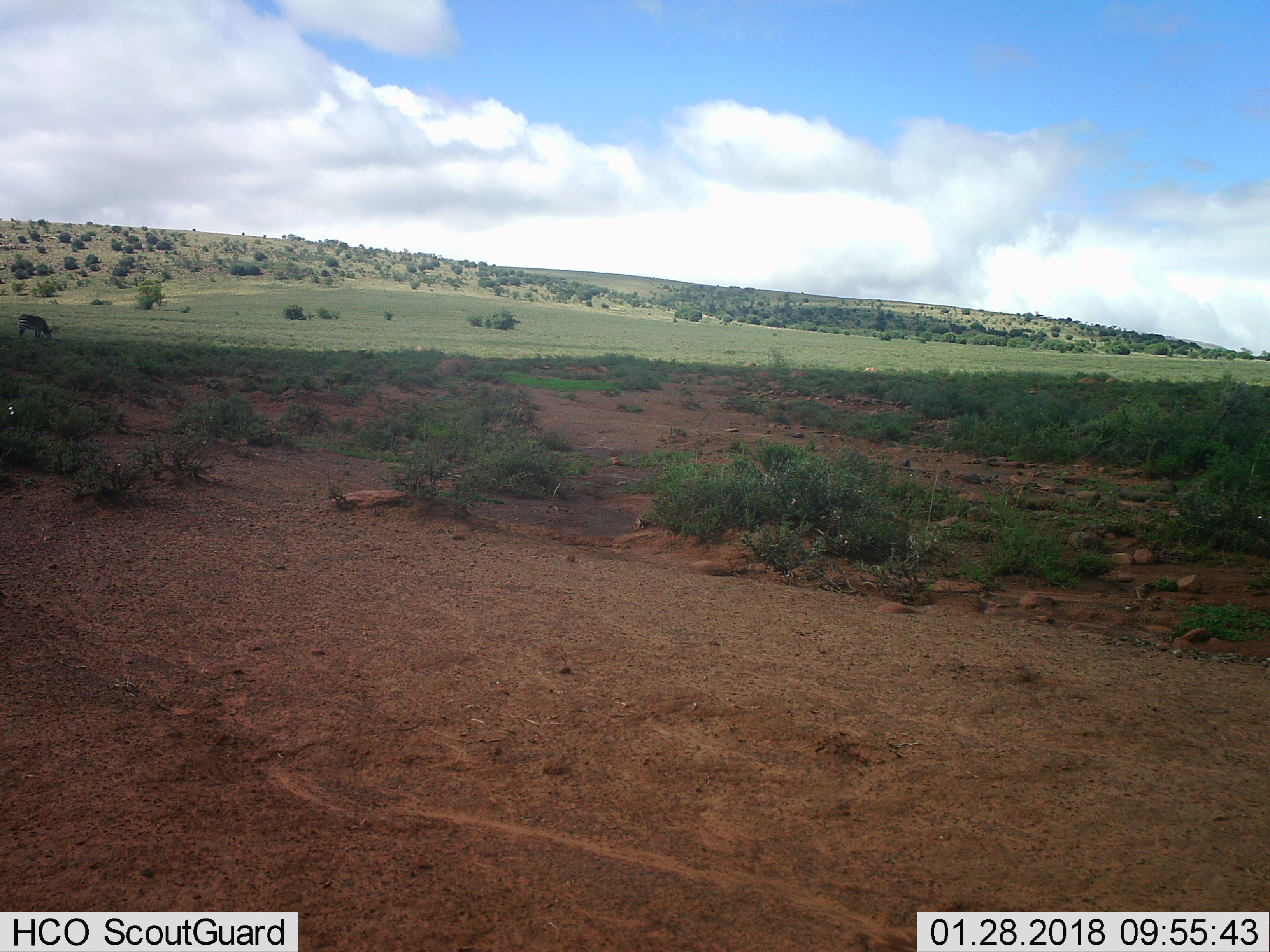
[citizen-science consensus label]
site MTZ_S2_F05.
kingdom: Animalia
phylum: Chordata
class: Mammalia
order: Perissodactyla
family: Equidae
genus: Equus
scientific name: Equus zebra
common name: mountain zebra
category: zebramountain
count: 1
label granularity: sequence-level